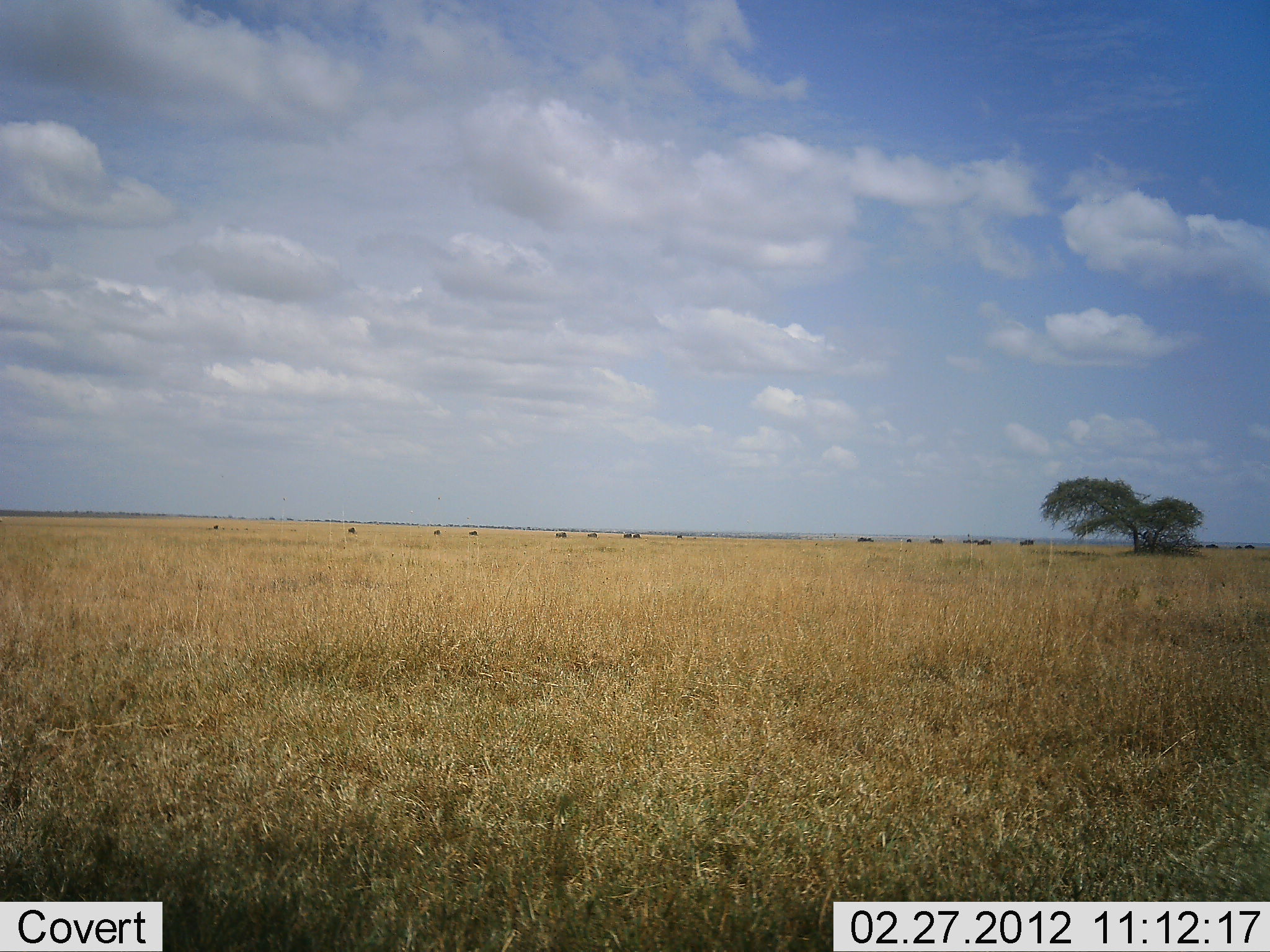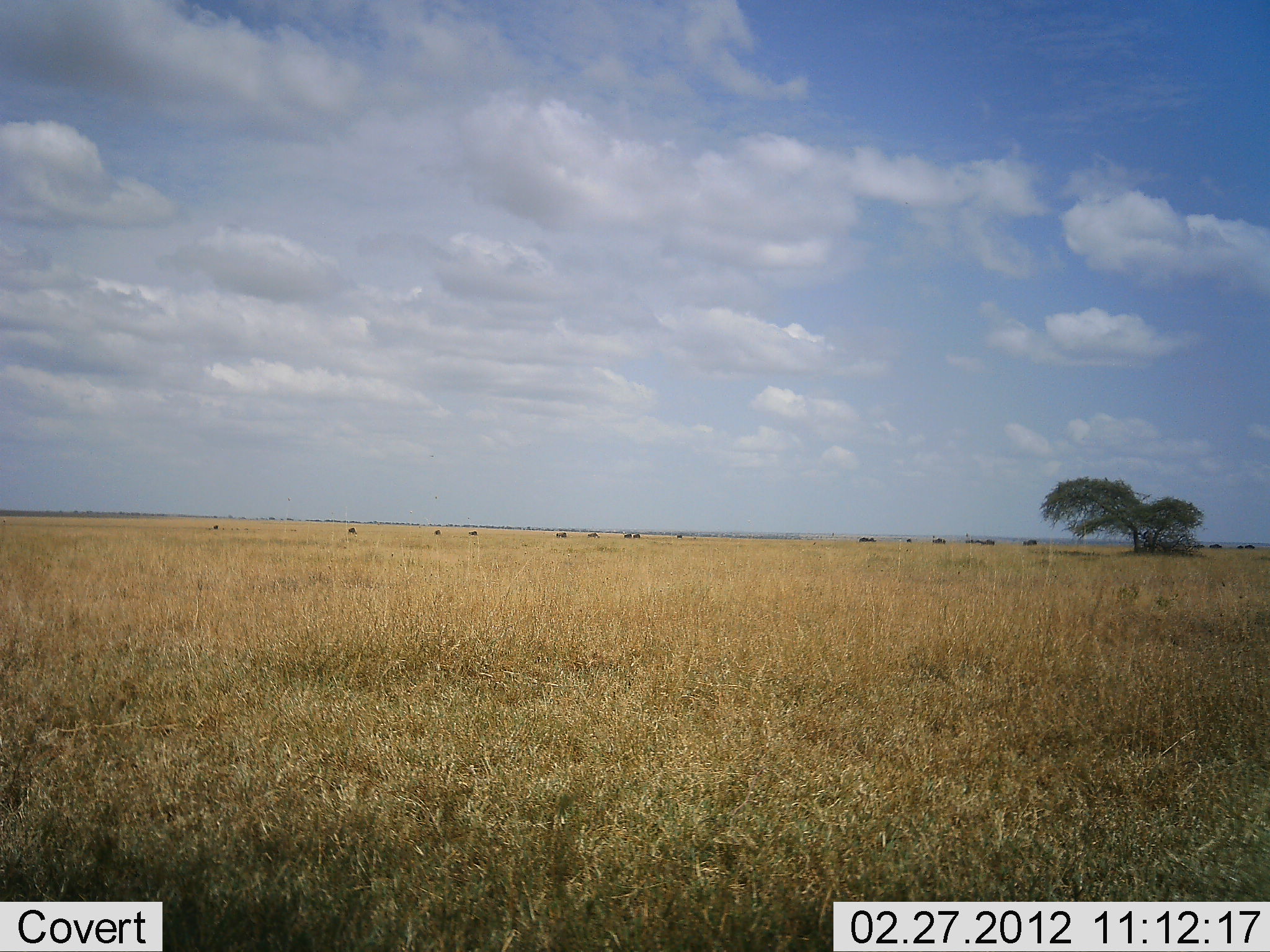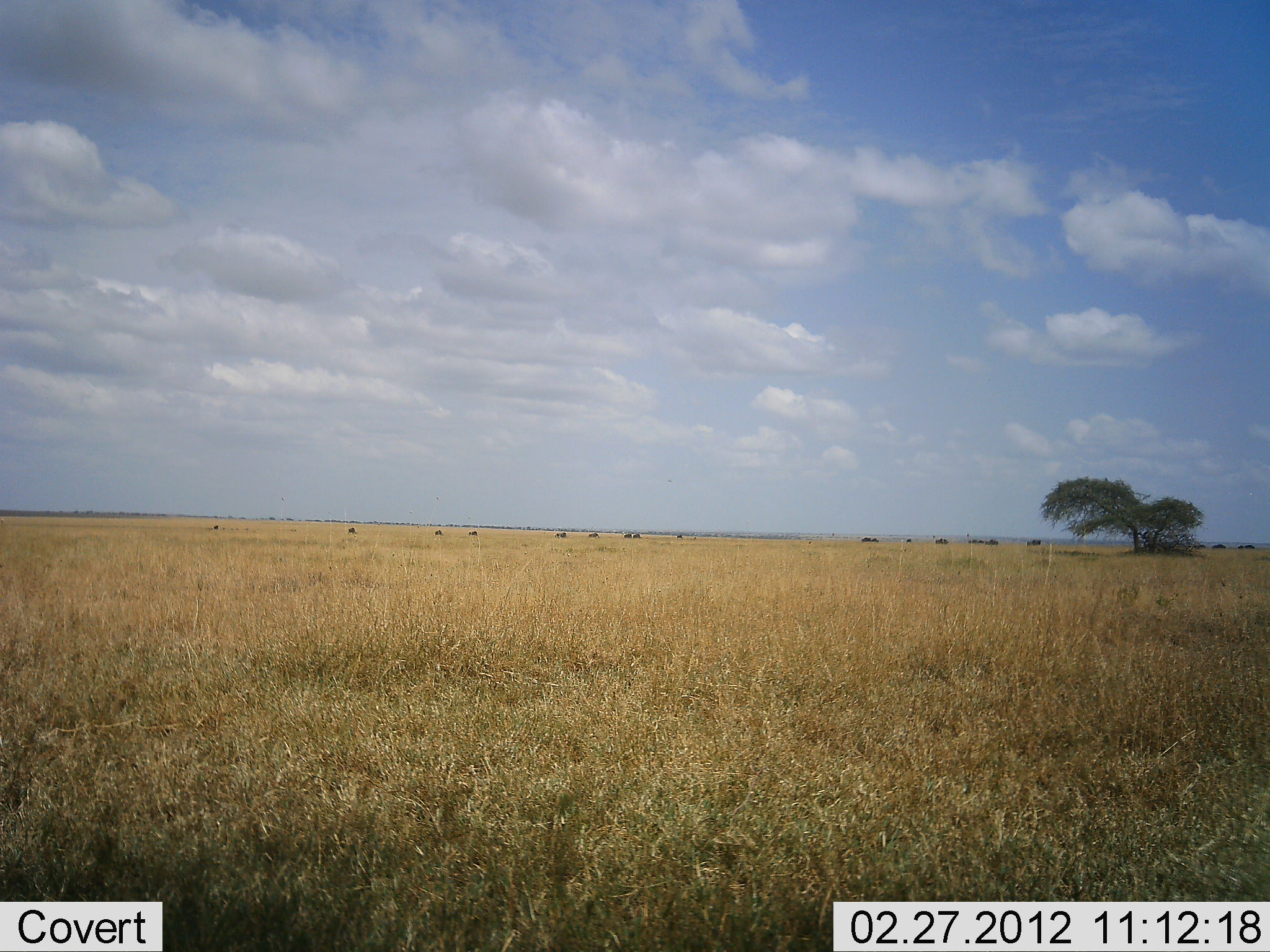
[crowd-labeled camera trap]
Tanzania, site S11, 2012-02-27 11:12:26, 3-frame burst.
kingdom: Animalia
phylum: Chordata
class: Mammalia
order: Artiodactyla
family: Bovidae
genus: Connochaetes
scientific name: Connochaetes taurinus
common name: blue wildebeest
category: wildebeest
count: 11-50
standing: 43%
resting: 0%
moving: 71%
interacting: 0%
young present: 0%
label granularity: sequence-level